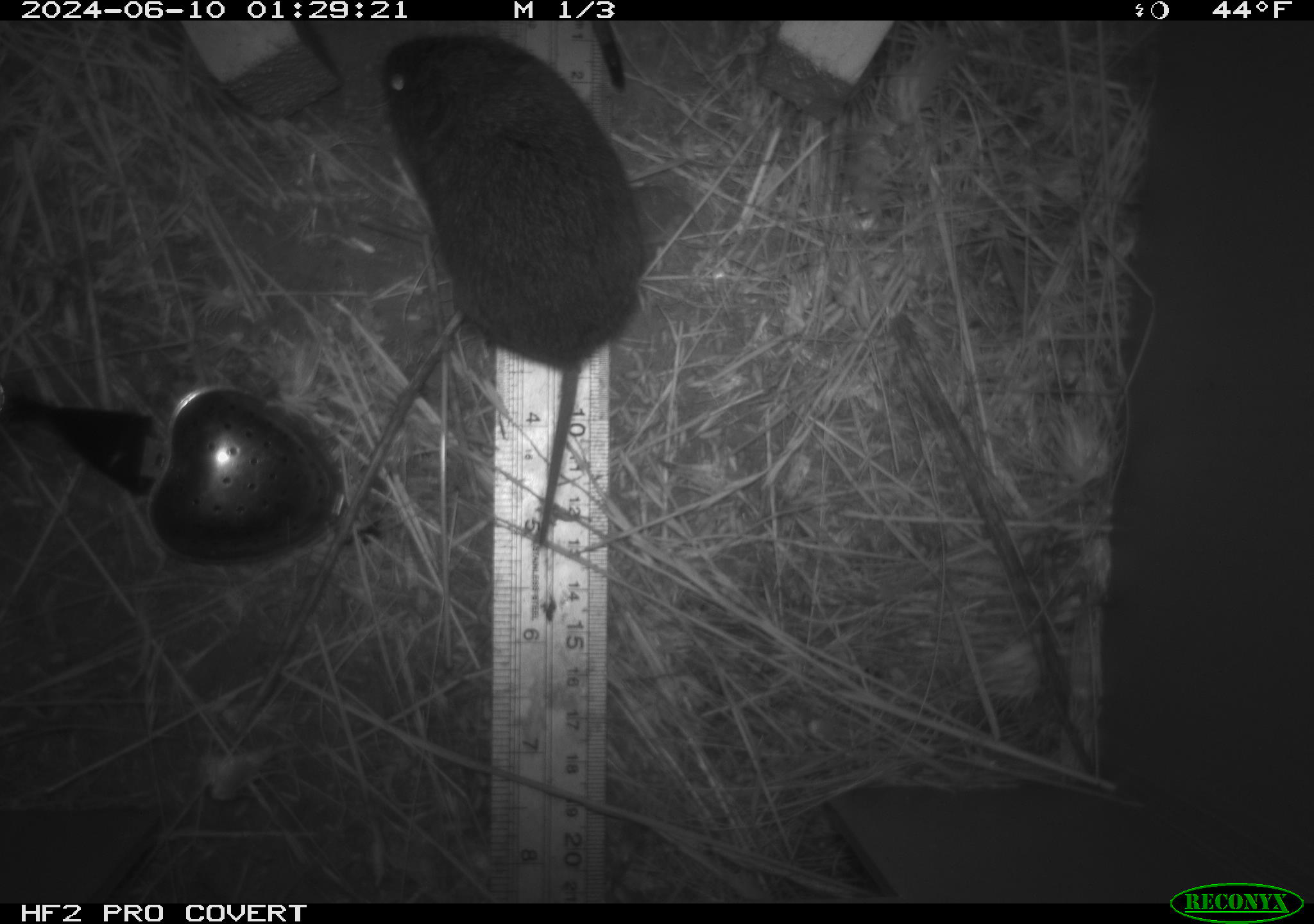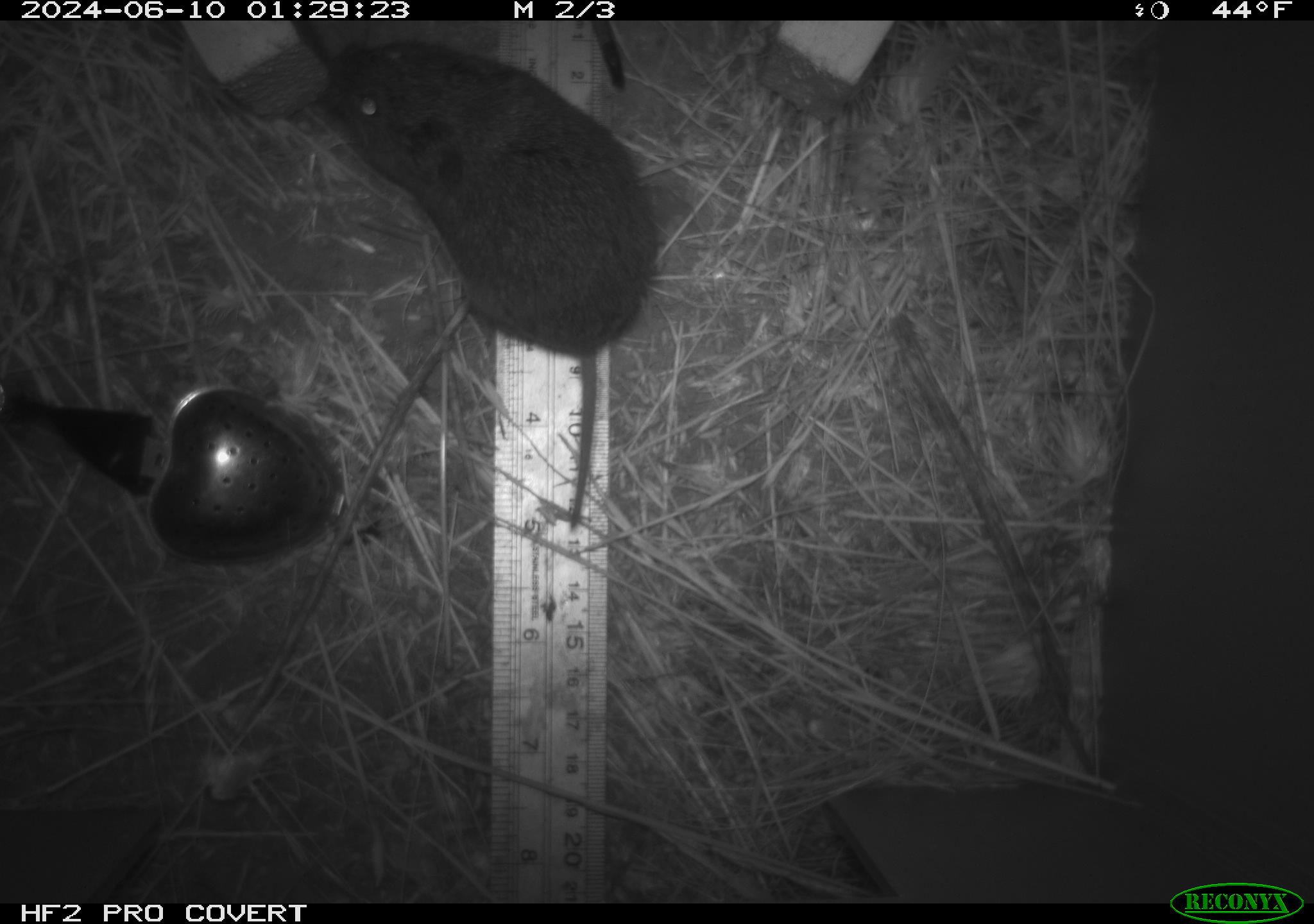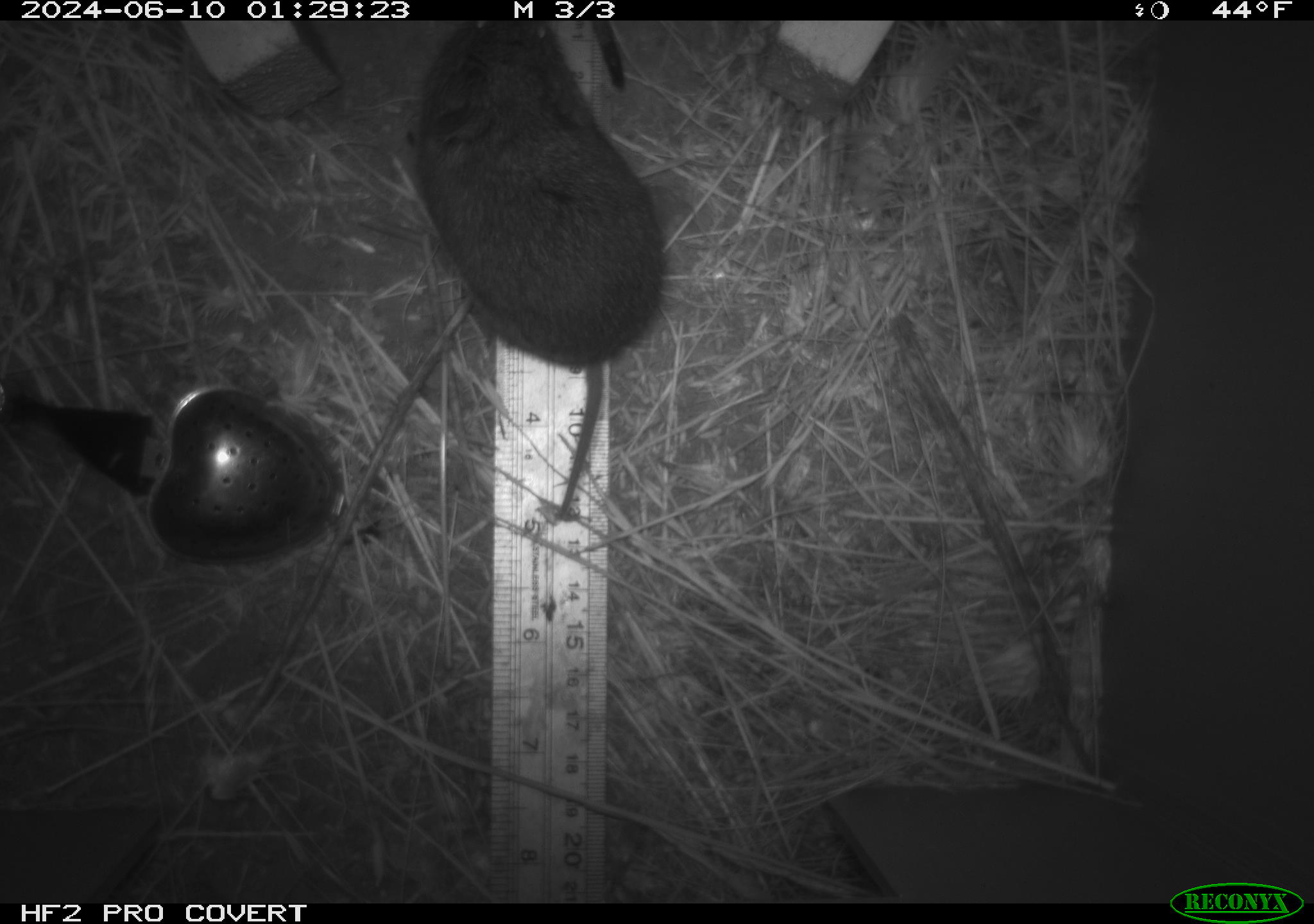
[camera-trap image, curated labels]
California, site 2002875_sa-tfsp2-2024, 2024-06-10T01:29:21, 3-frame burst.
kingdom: Animalia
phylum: Chordata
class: Mammalia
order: Rodentia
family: Cricetidae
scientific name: Arvicolinae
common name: voles, lemmings, and muskrats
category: arvicolinae subfamily